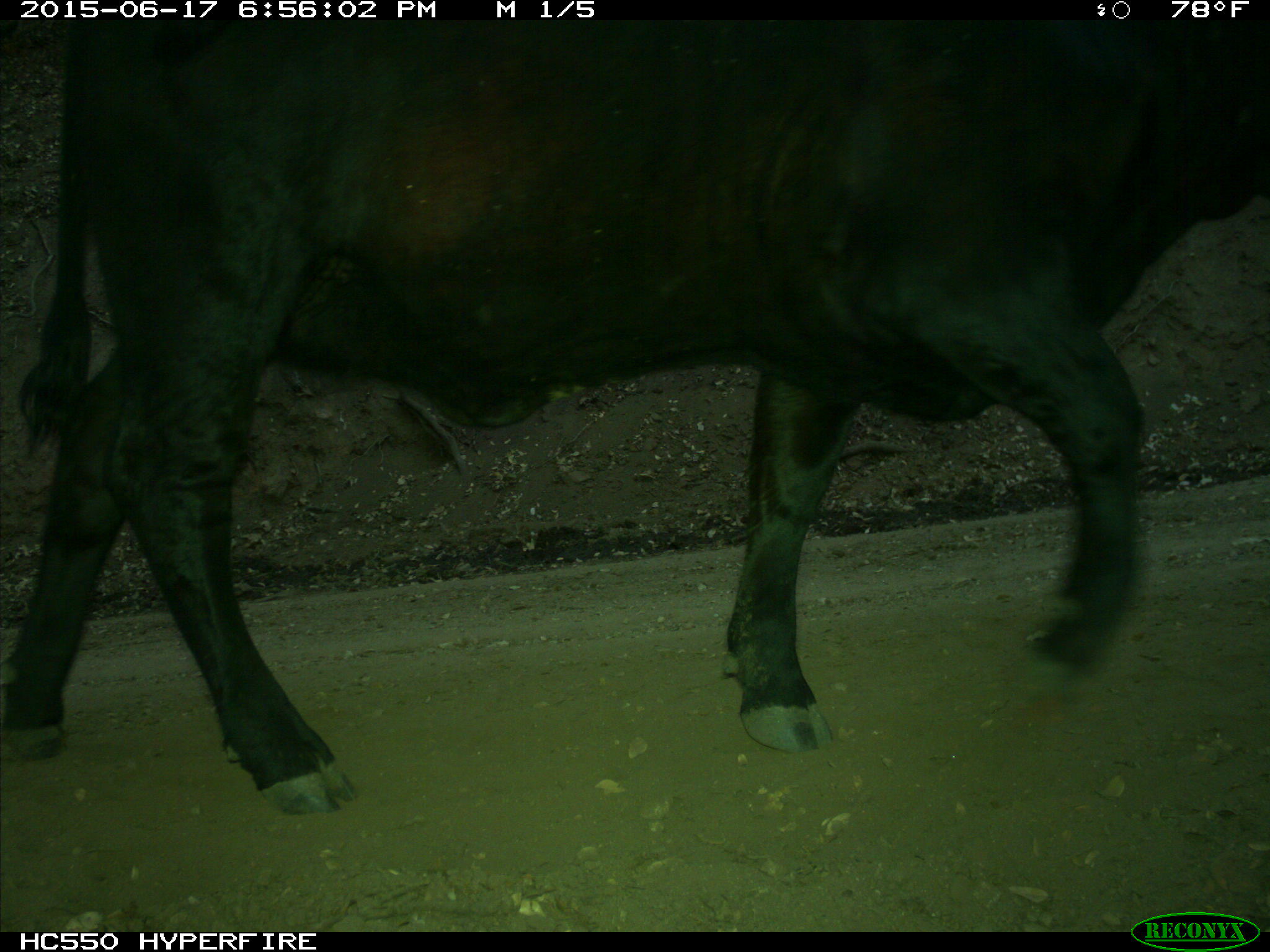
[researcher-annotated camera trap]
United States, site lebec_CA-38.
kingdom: Animalia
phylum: Chordata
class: Mammalia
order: Artiodactyla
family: Bovidae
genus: Bos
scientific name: Bos taurus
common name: domestic cow